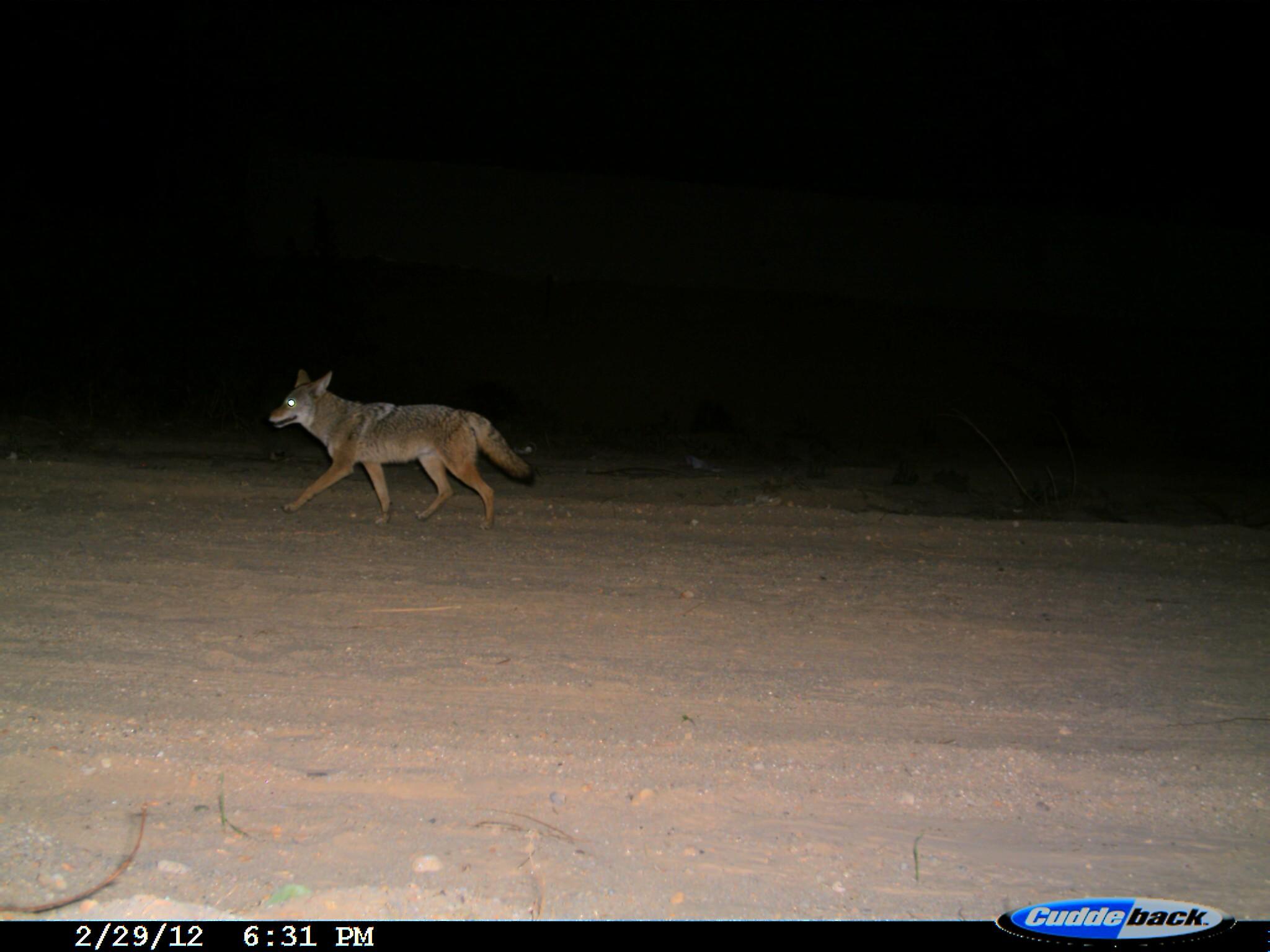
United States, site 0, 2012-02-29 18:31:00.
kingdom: Animalia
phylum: Chordata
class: Mammalia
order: Carnivora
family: Canidae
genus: Canis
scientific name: Canis latrans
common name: coyote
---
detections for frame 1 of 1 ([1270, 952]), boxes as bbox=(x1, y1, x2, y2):
coyote: bbox=(267, 360, 538, 533)